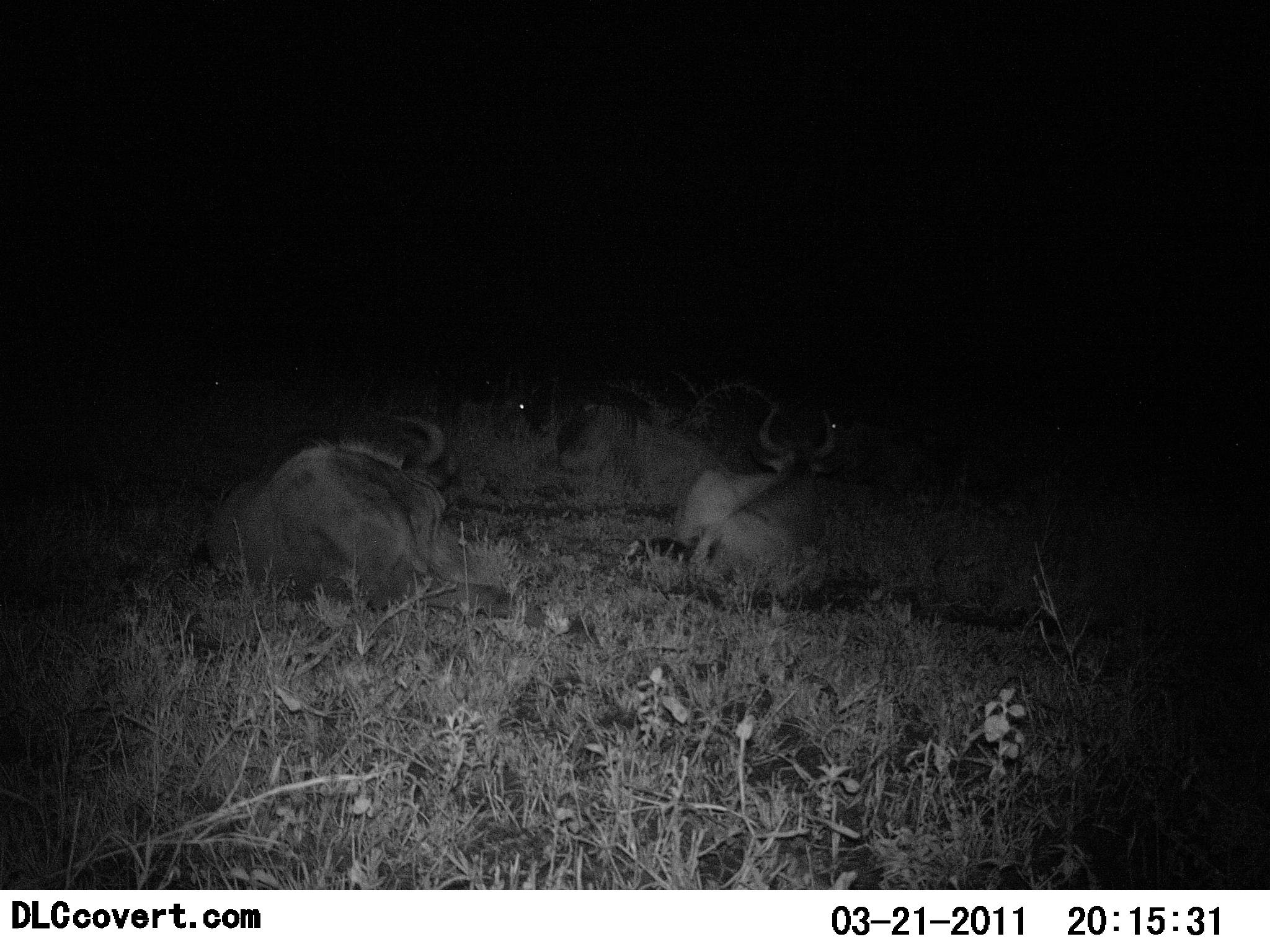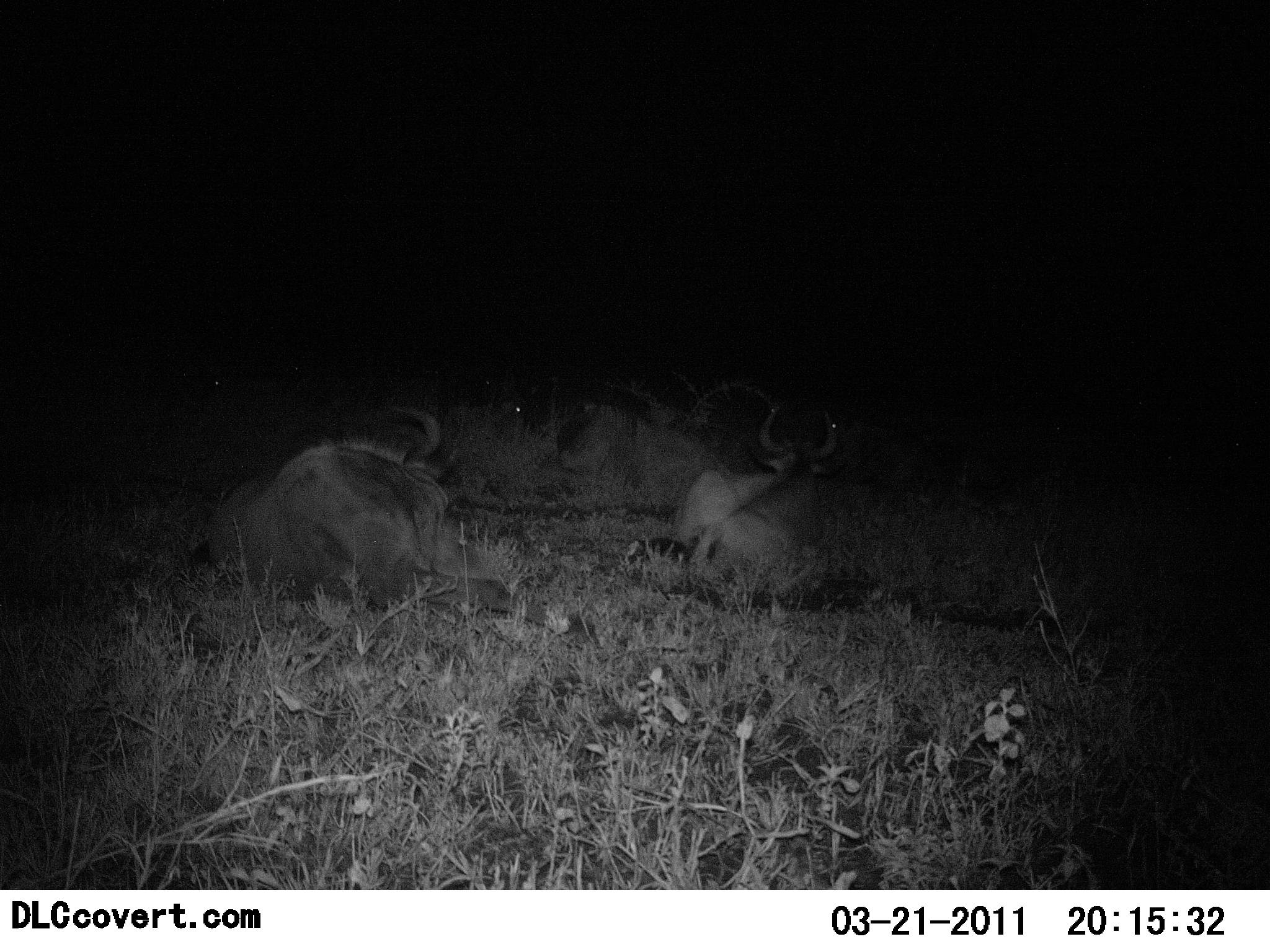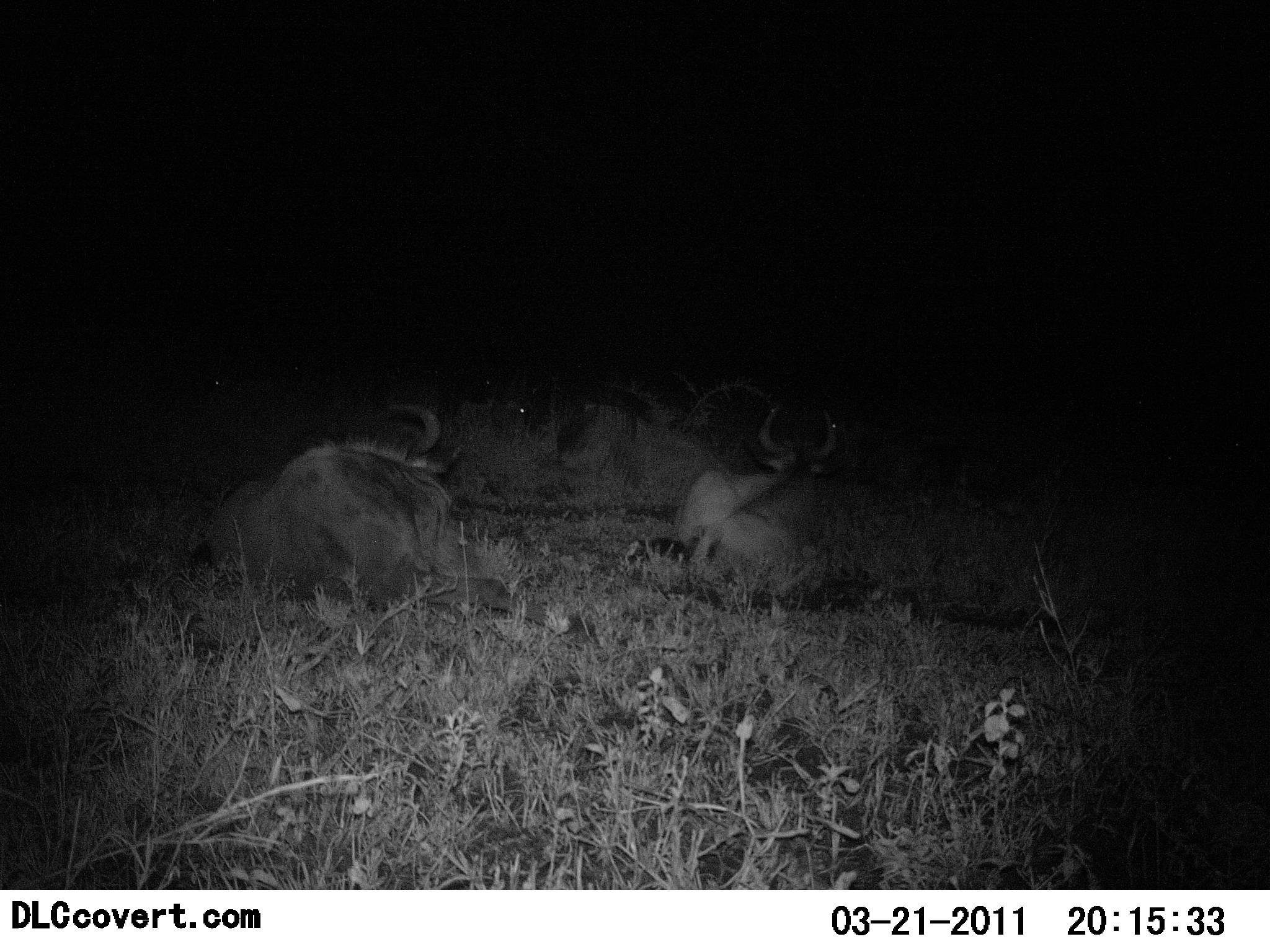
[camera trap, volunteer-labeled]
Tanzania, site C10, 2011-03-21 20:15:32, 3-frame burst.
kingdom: Animalia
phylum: Chordata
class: Mammalia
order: Artiodactyla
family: Bovidae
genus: Connochaetes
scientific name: Connochaetes taurinus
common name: blue wildebeest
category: wildebeest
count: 3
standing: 0%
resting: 100%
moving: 0%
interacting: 0%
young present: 0%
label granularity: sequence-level